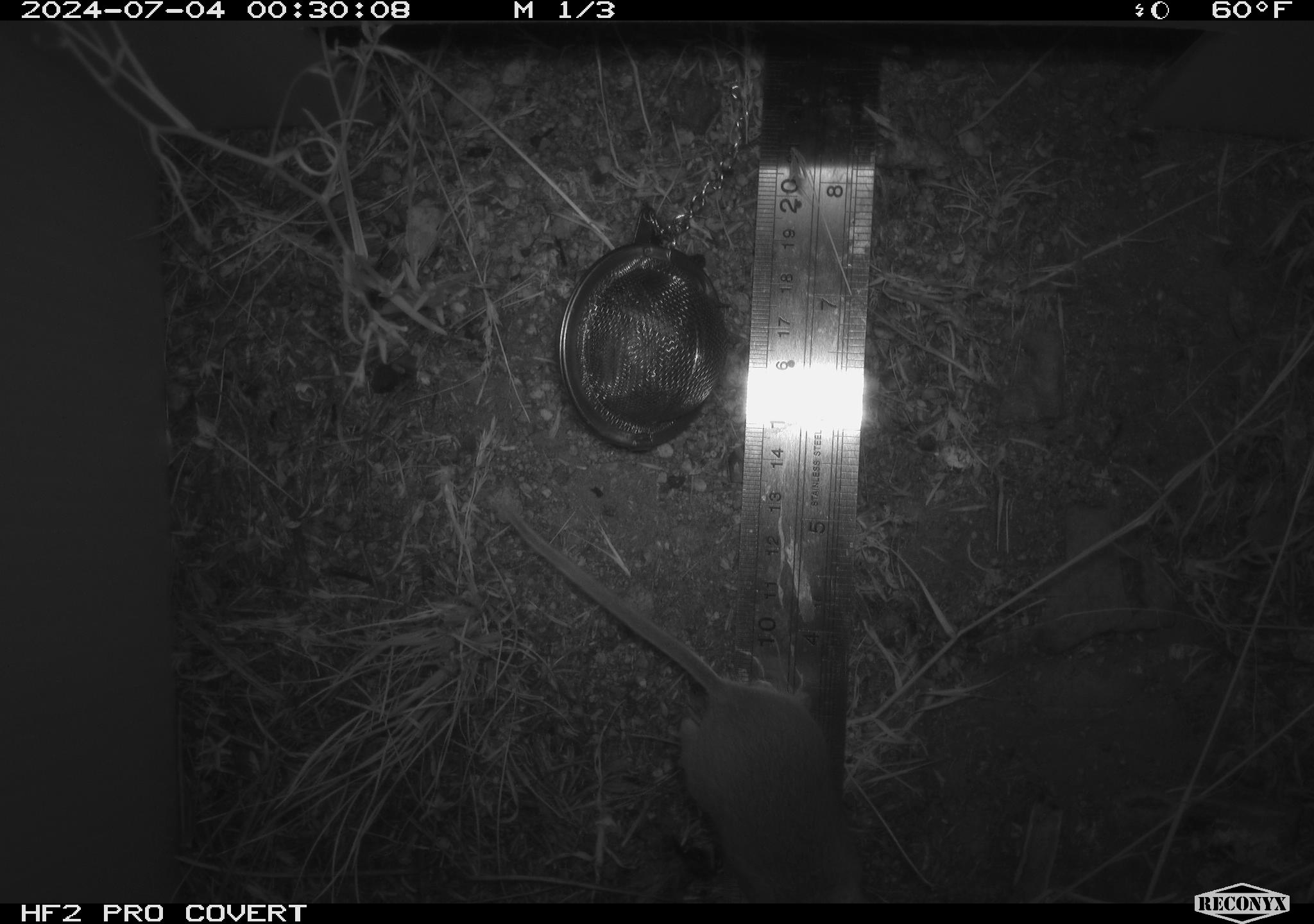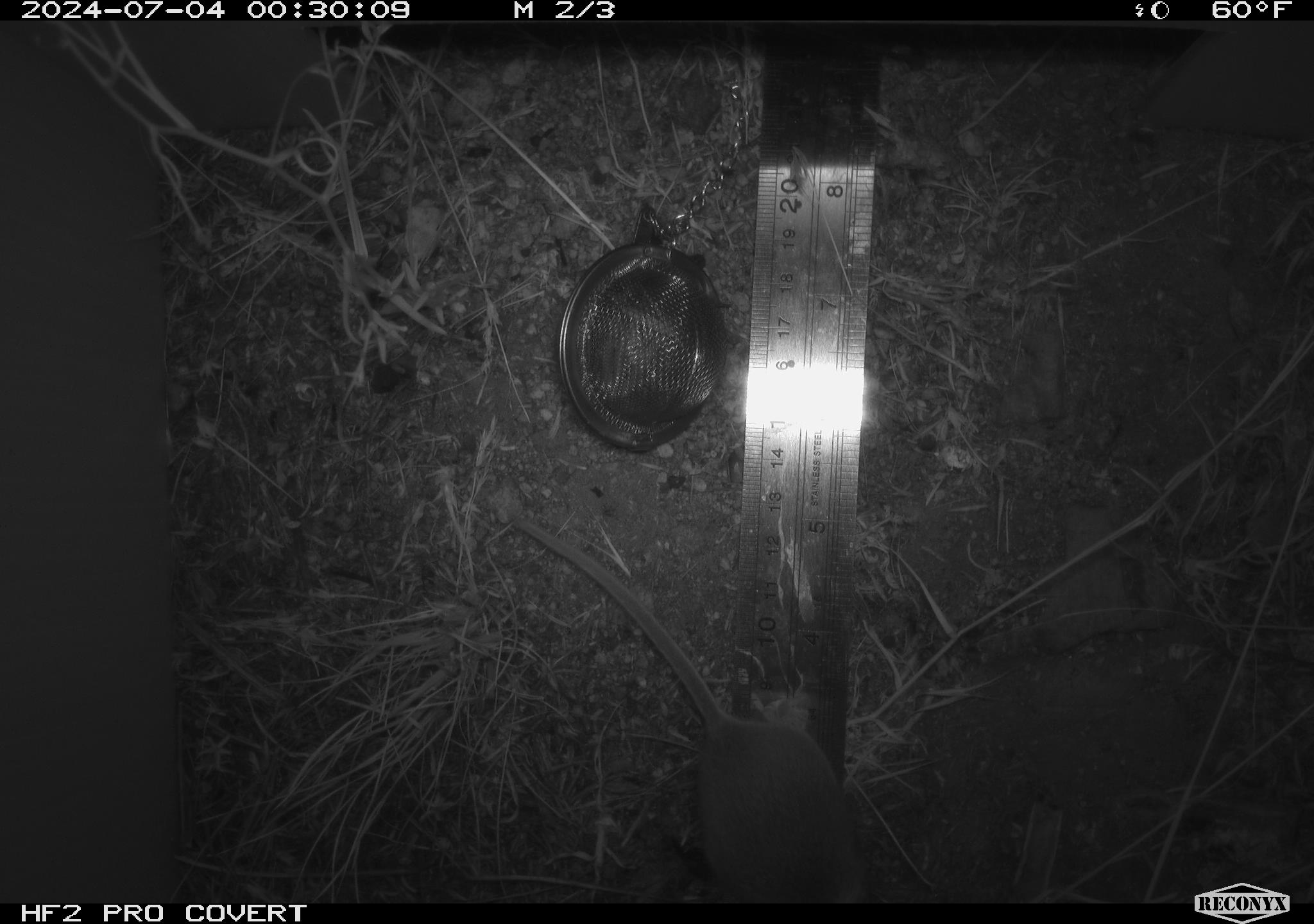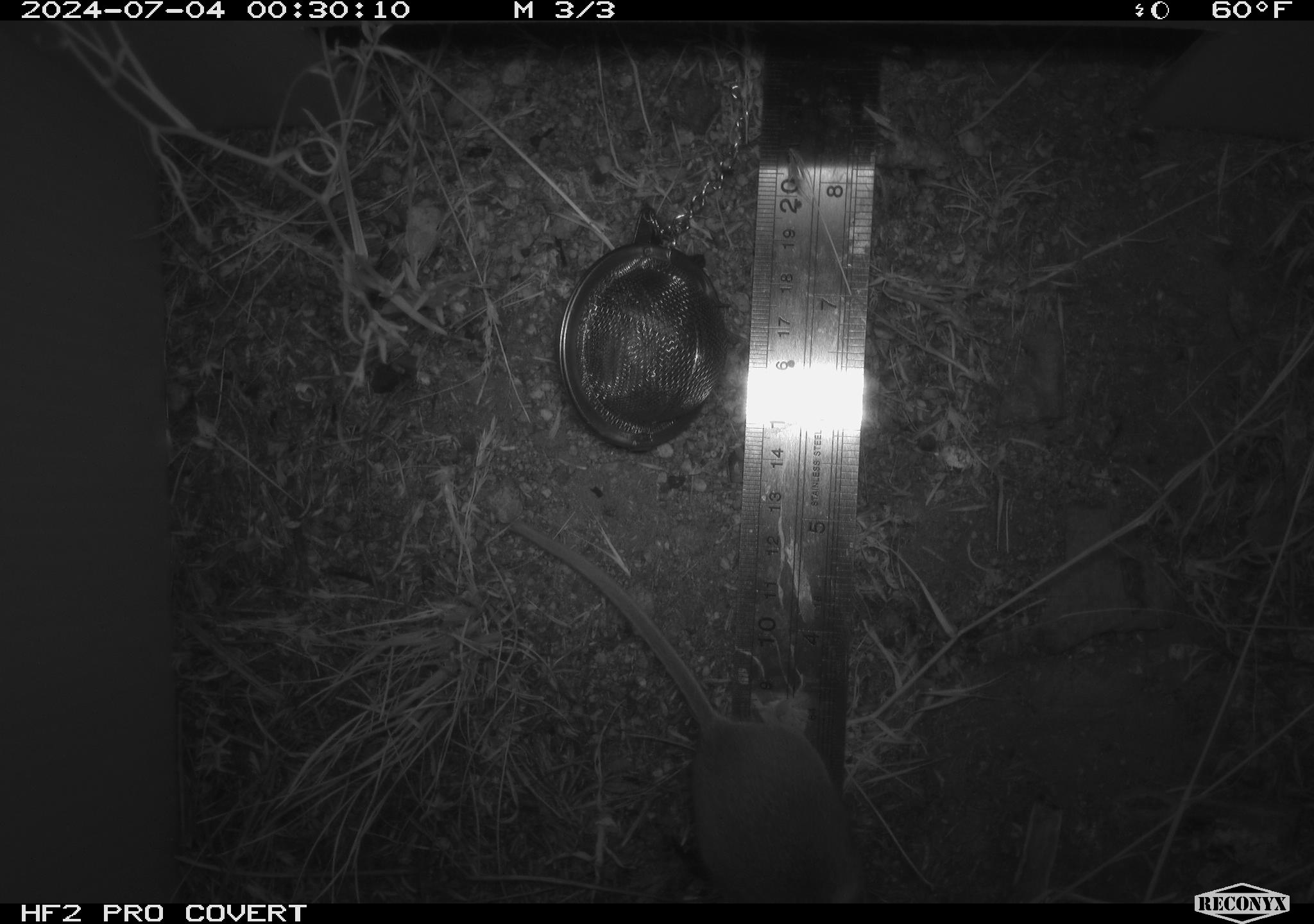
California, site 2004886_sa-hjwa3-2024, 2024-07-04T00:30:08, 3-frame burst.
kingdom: Animalia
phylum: Chordata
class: Mammalia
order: Rodentia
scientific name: Rodentia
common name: rodent